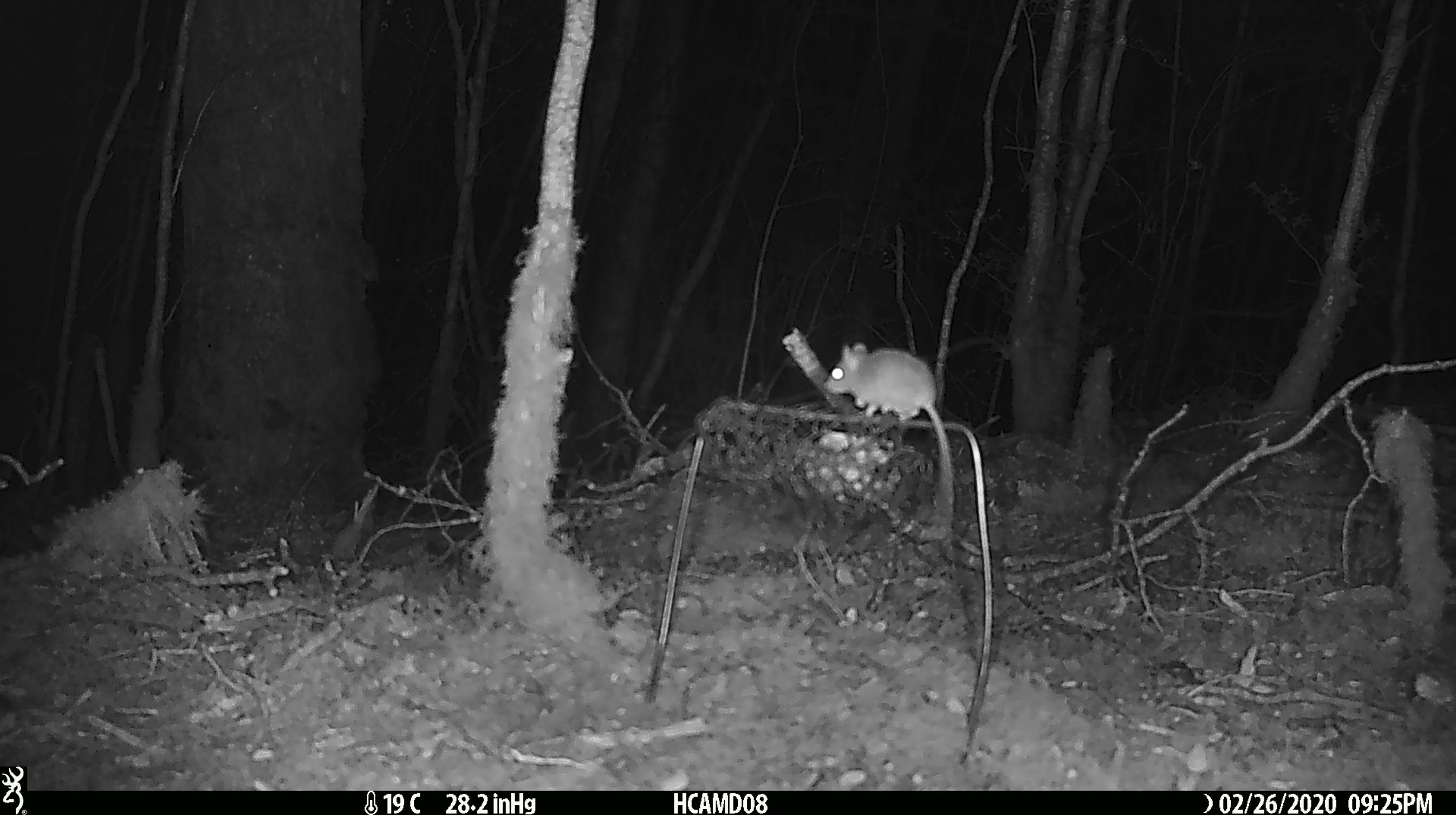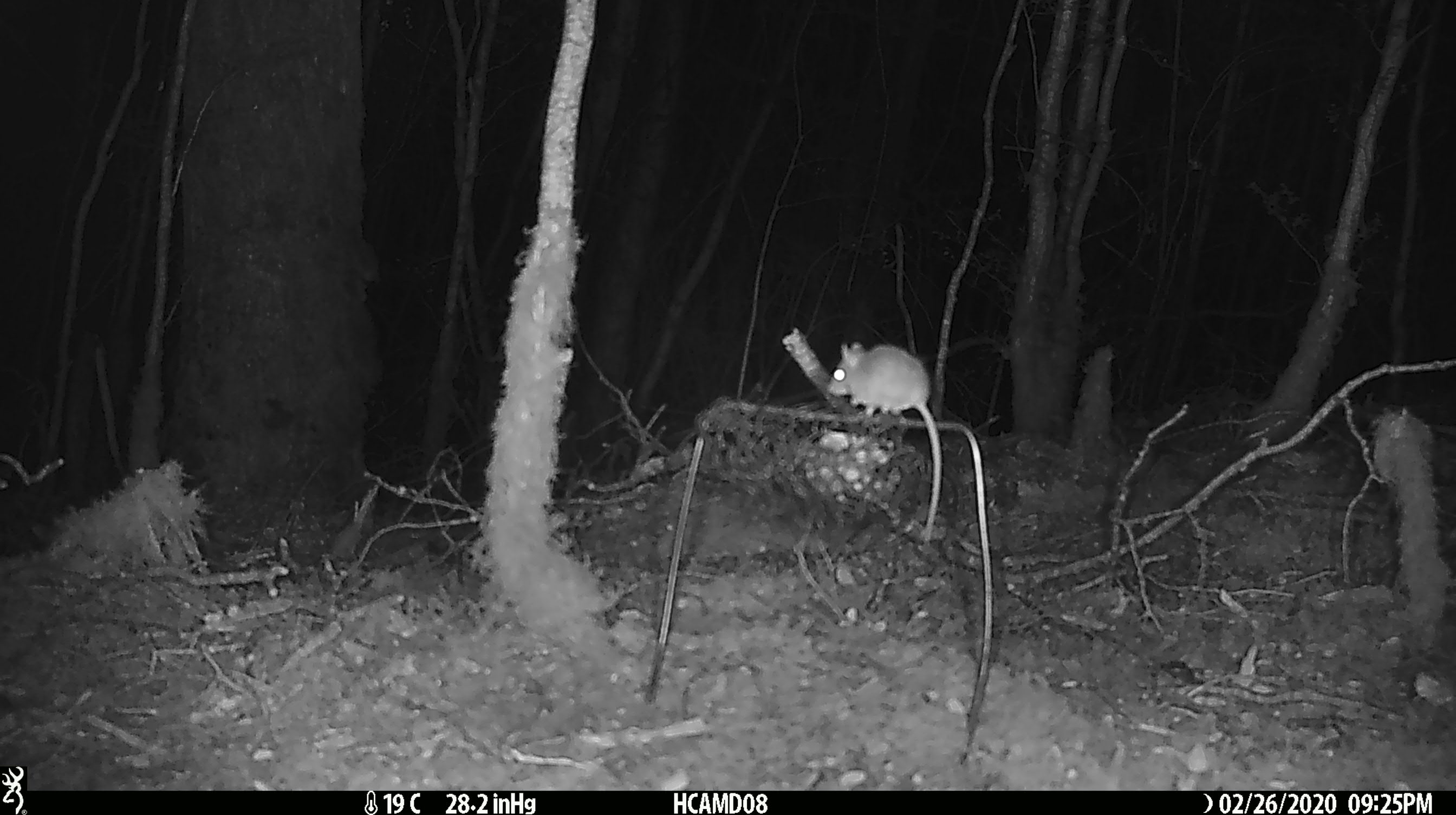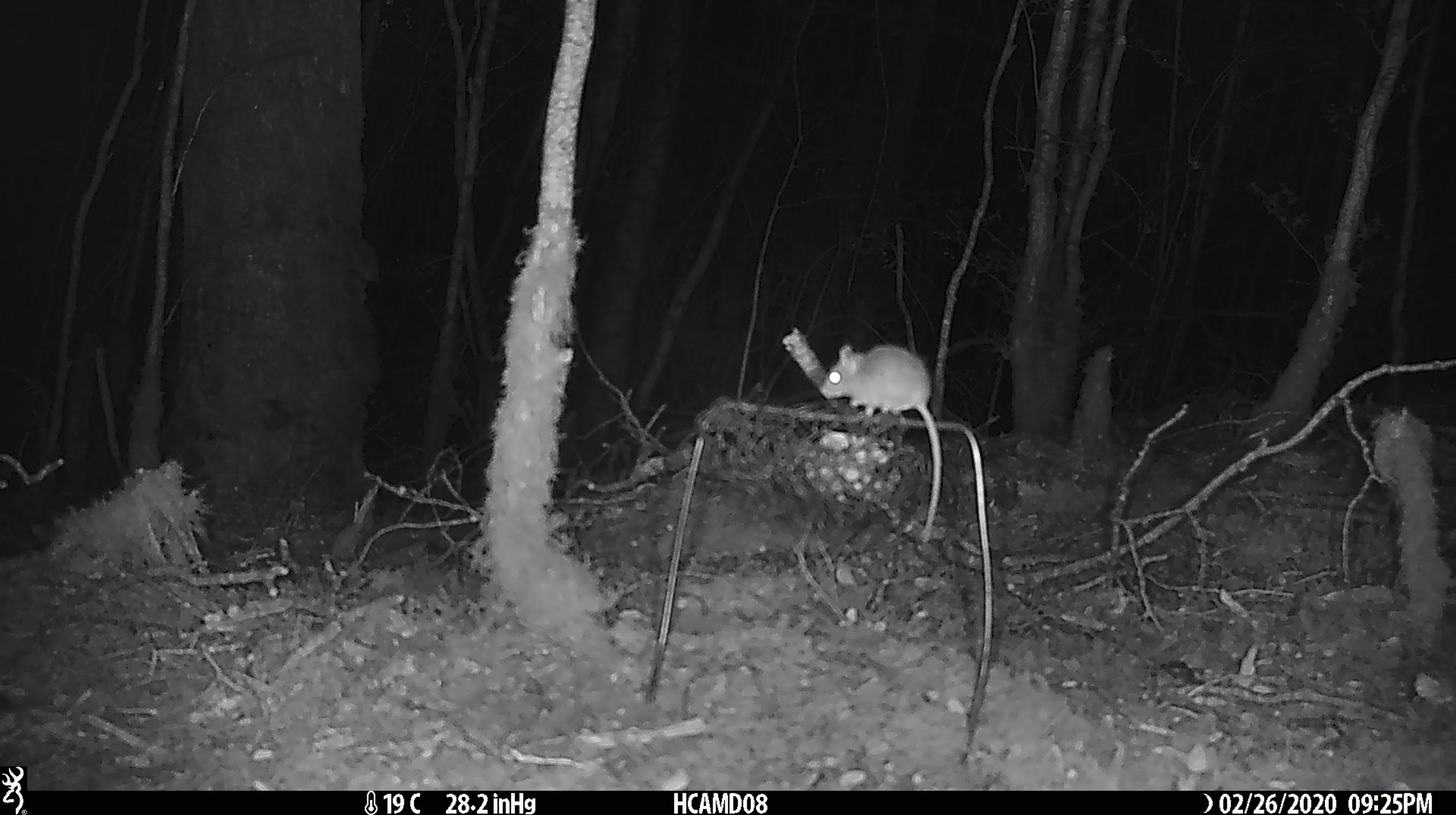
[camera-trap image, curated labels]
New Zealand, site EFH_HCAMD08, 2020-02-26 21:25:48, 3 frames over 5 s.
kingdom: Animalia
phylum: Chordata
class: Mammalia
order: Rodentia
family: Muridae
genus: Mus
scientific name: Mus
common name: mouse